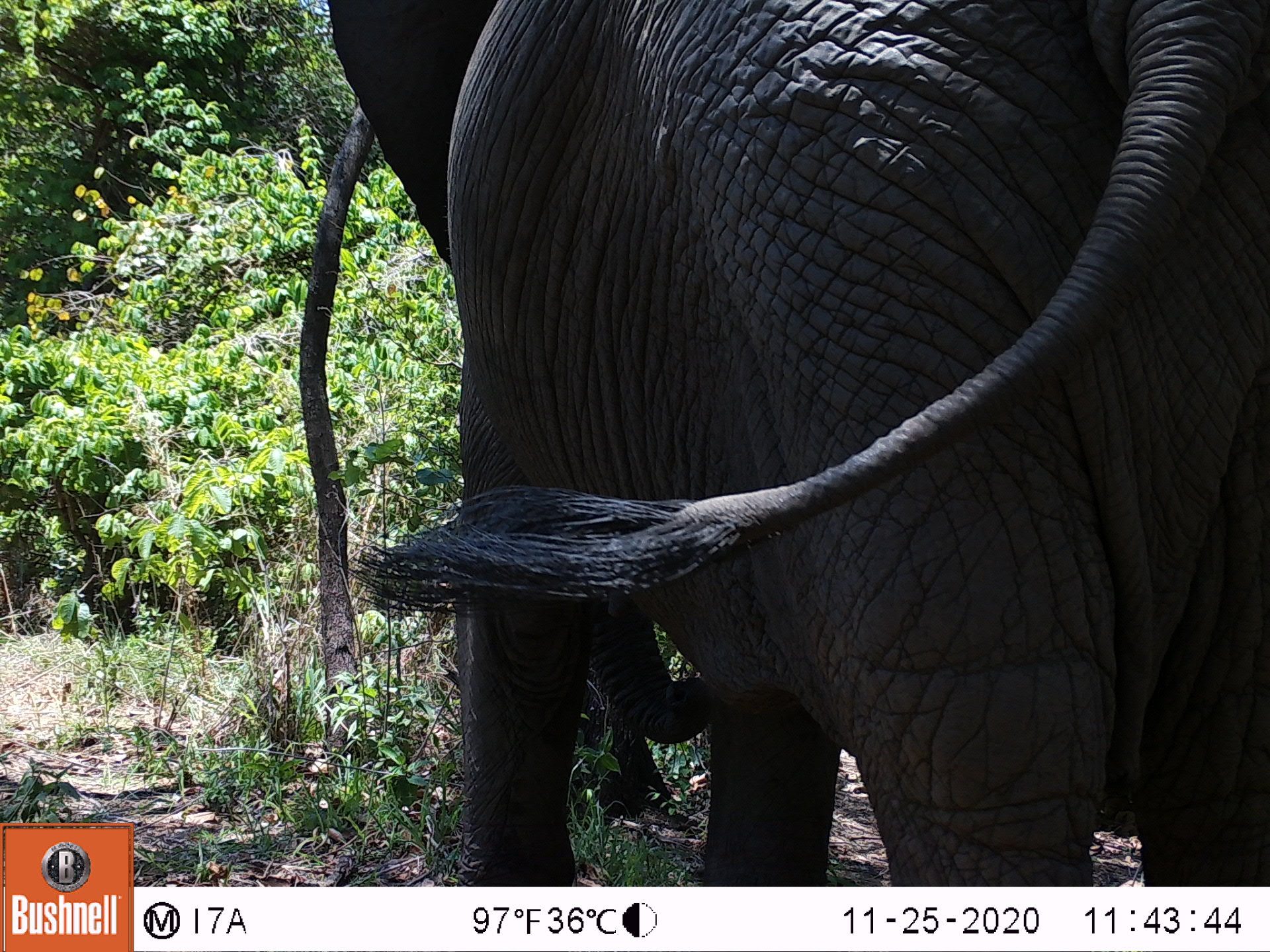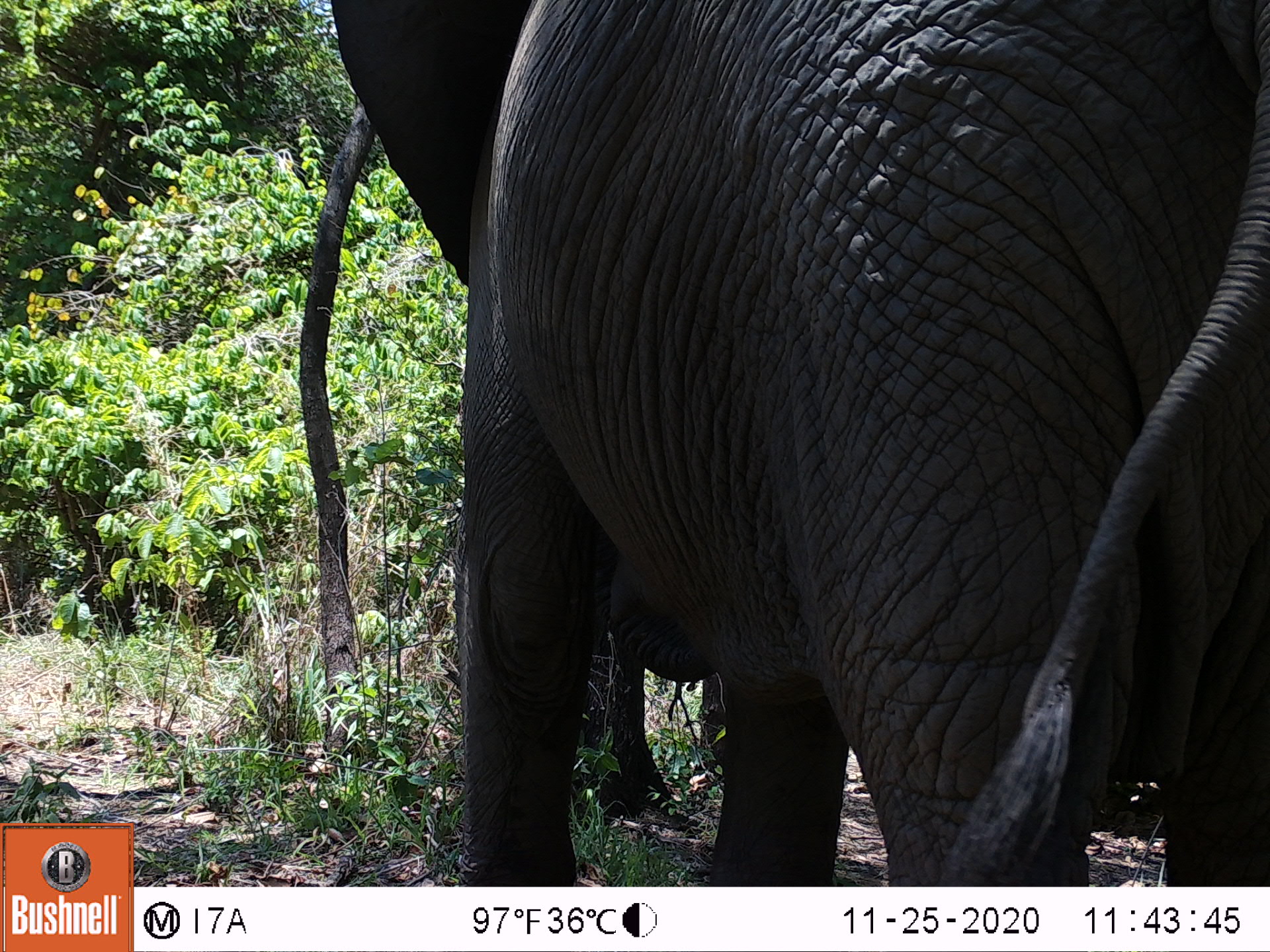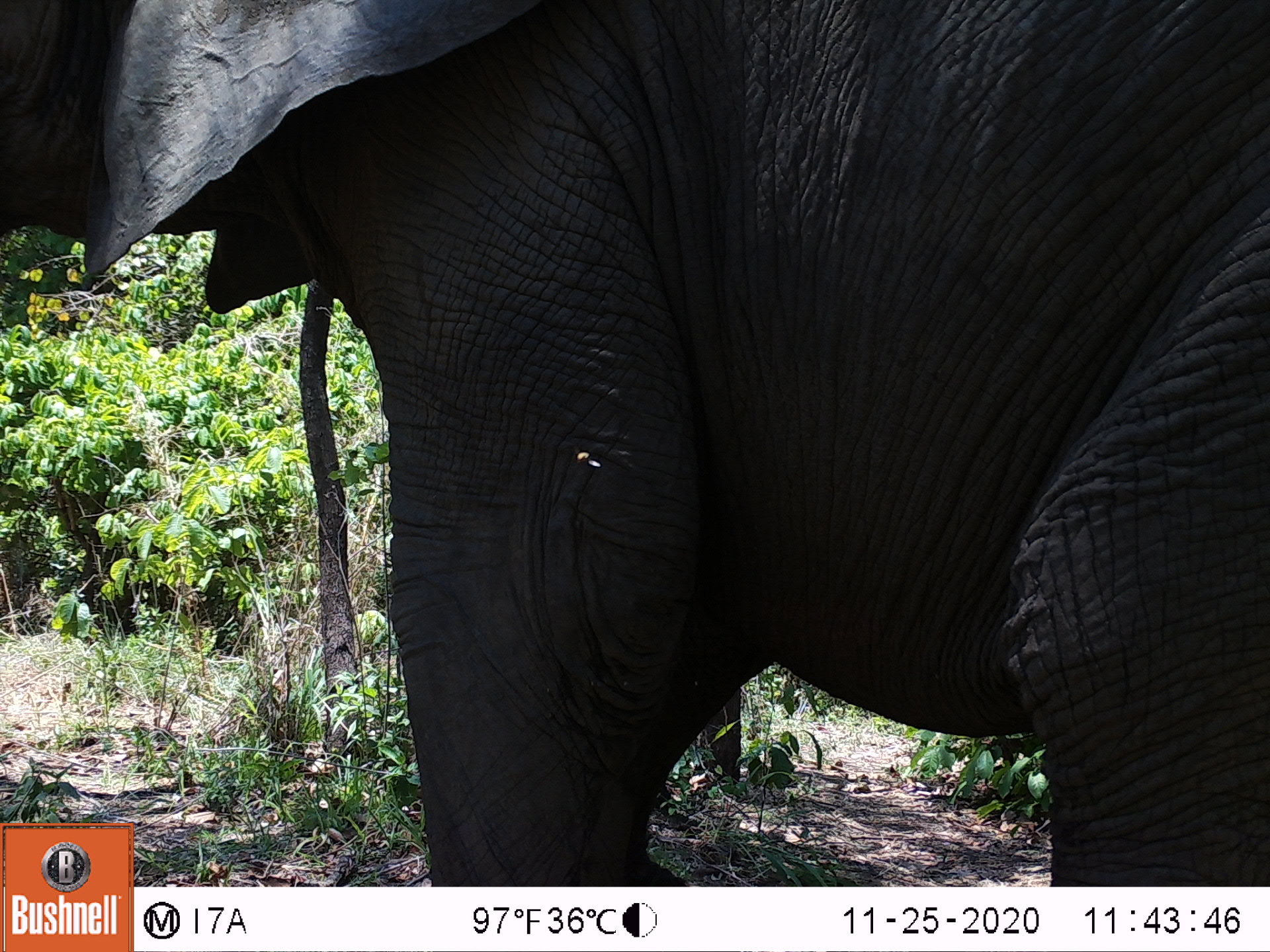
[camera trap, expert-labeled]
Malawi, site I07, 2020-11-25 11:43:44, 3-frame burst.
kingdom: Animalia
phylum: Chordata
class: Mammalia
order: Proboscidea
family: Elephantidae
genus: Loxodonta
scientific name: Loxodonta africana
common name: african savanna elephant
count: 1